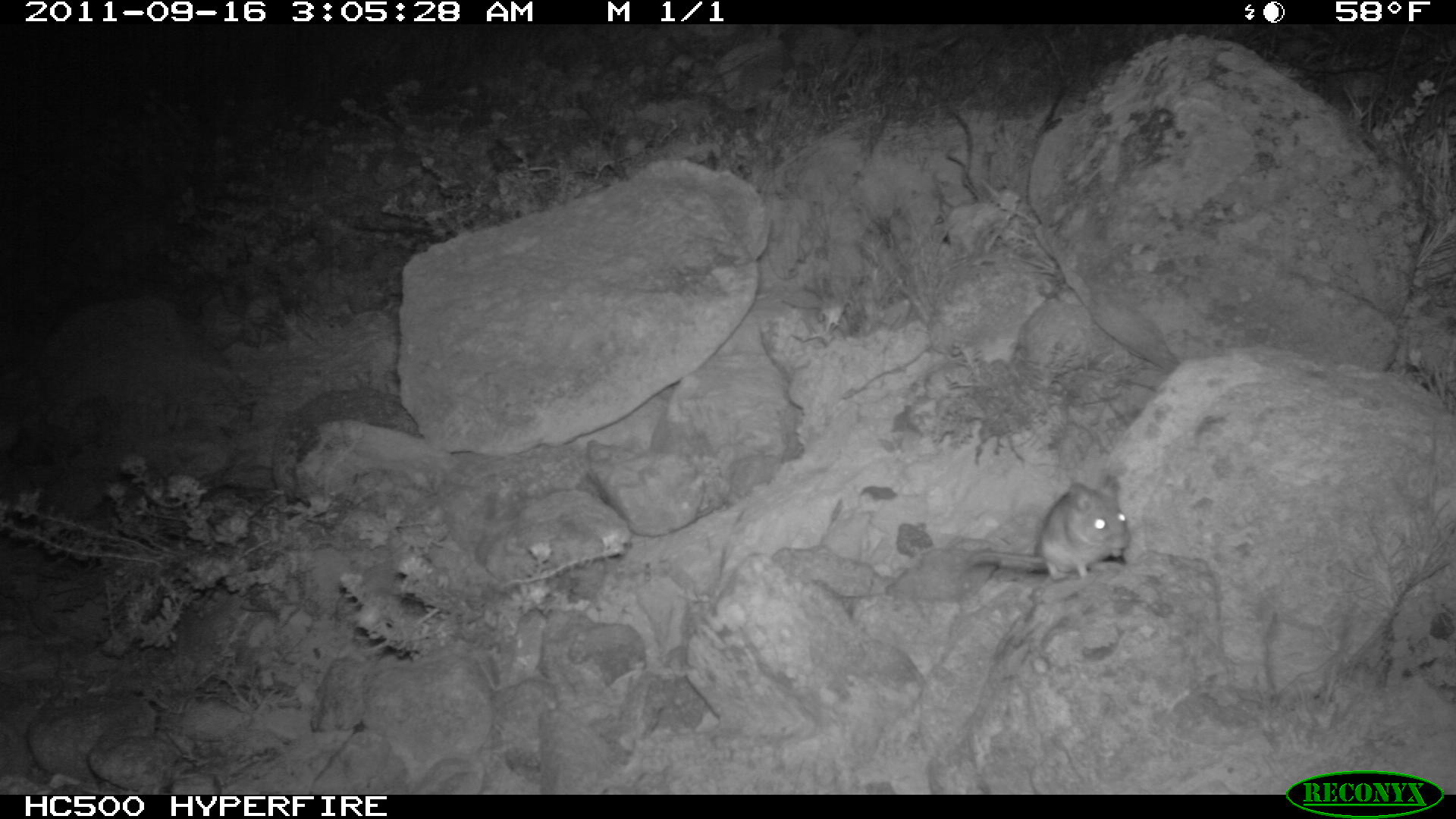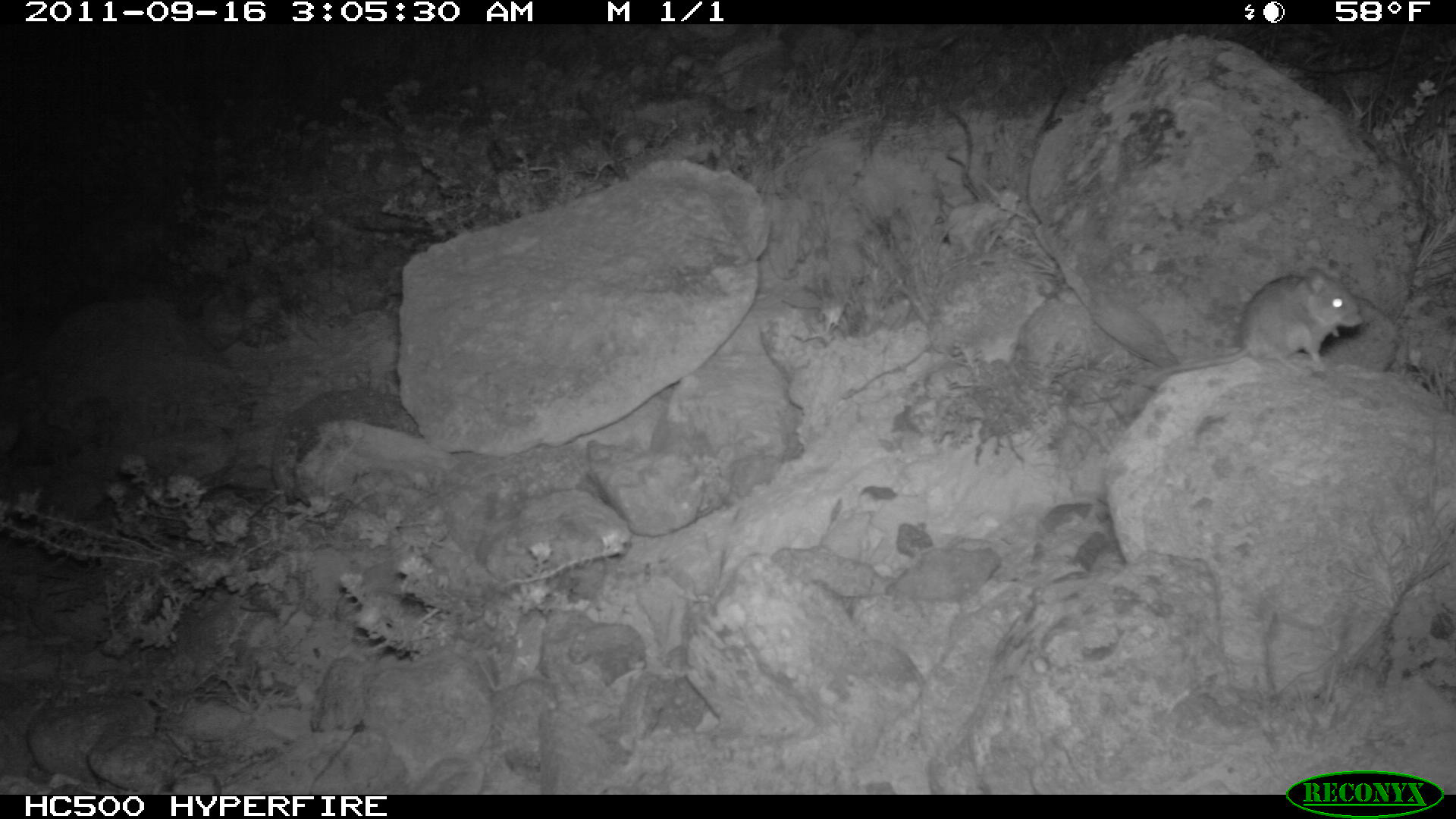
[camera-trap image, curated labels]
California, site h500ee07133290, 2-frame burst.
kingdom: Animalia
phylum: Chordata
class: Mammalia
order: Rodentia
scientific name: Rodentia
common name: rodent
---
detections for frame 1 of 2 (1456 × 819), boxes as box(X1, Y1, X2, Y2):
rodent: box(974, 475, 1130, 580)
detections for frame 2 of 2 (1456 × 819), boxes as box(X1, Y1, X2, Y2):
rodent: box(1138, 266, 1363, 386)